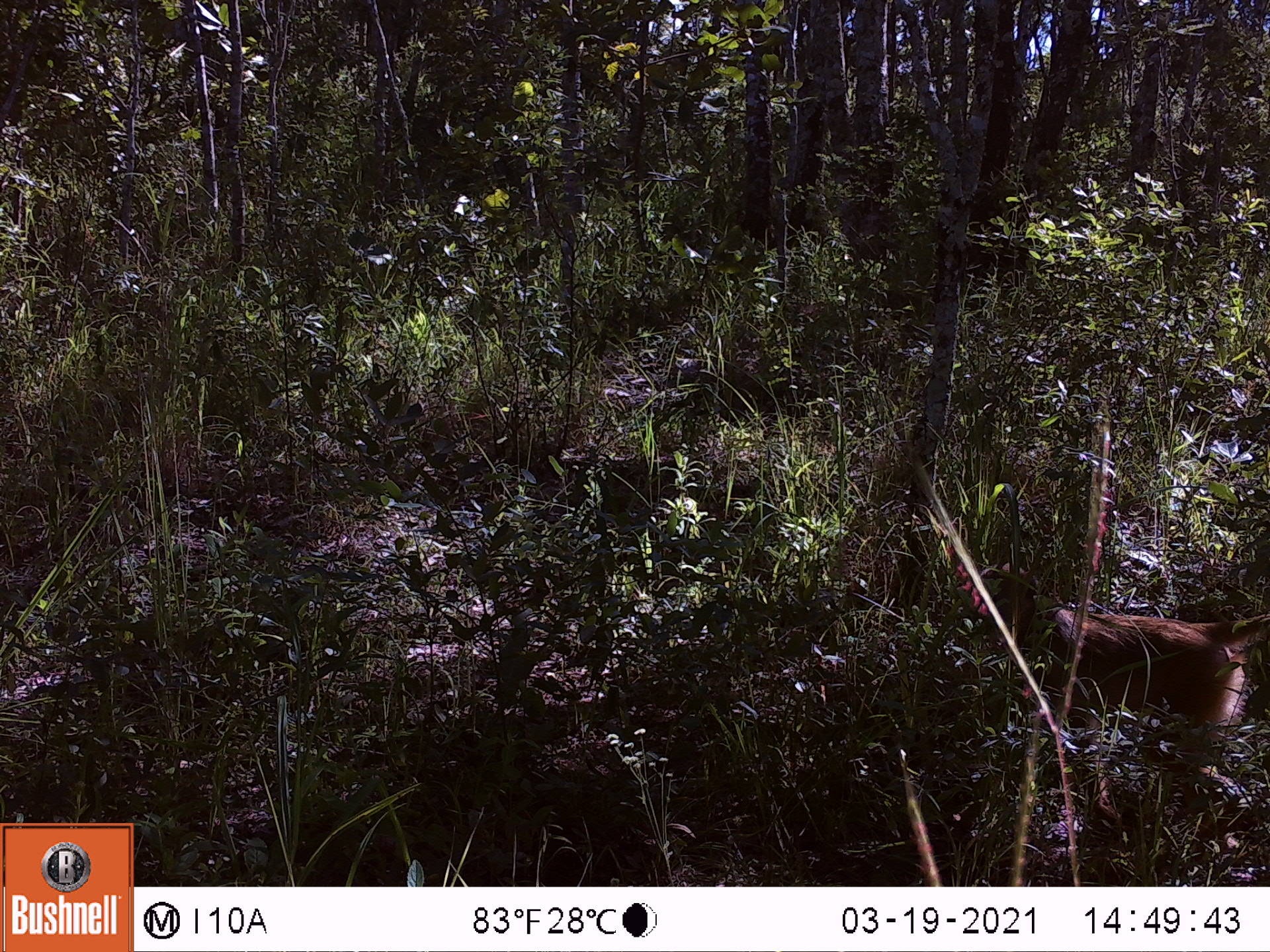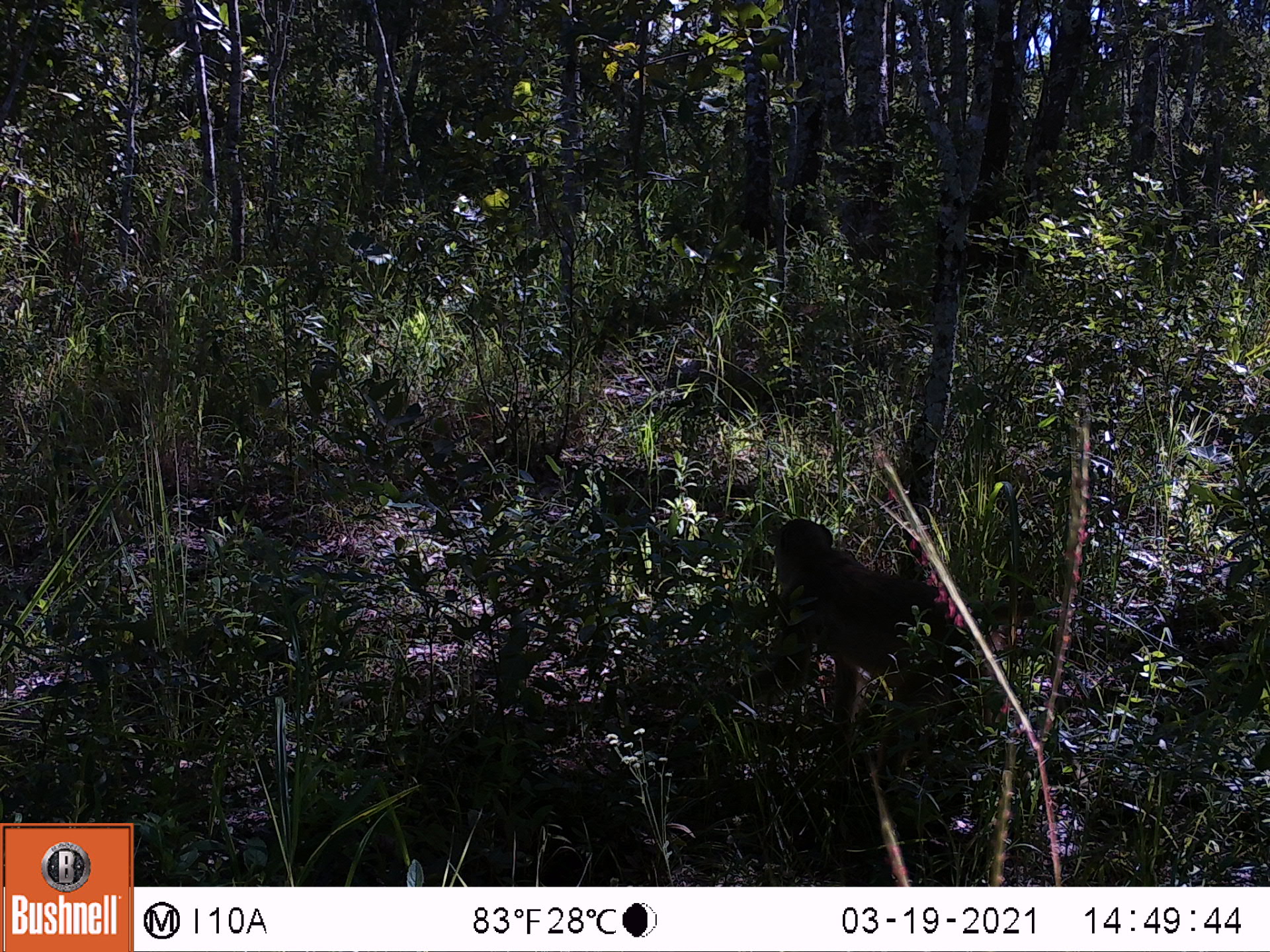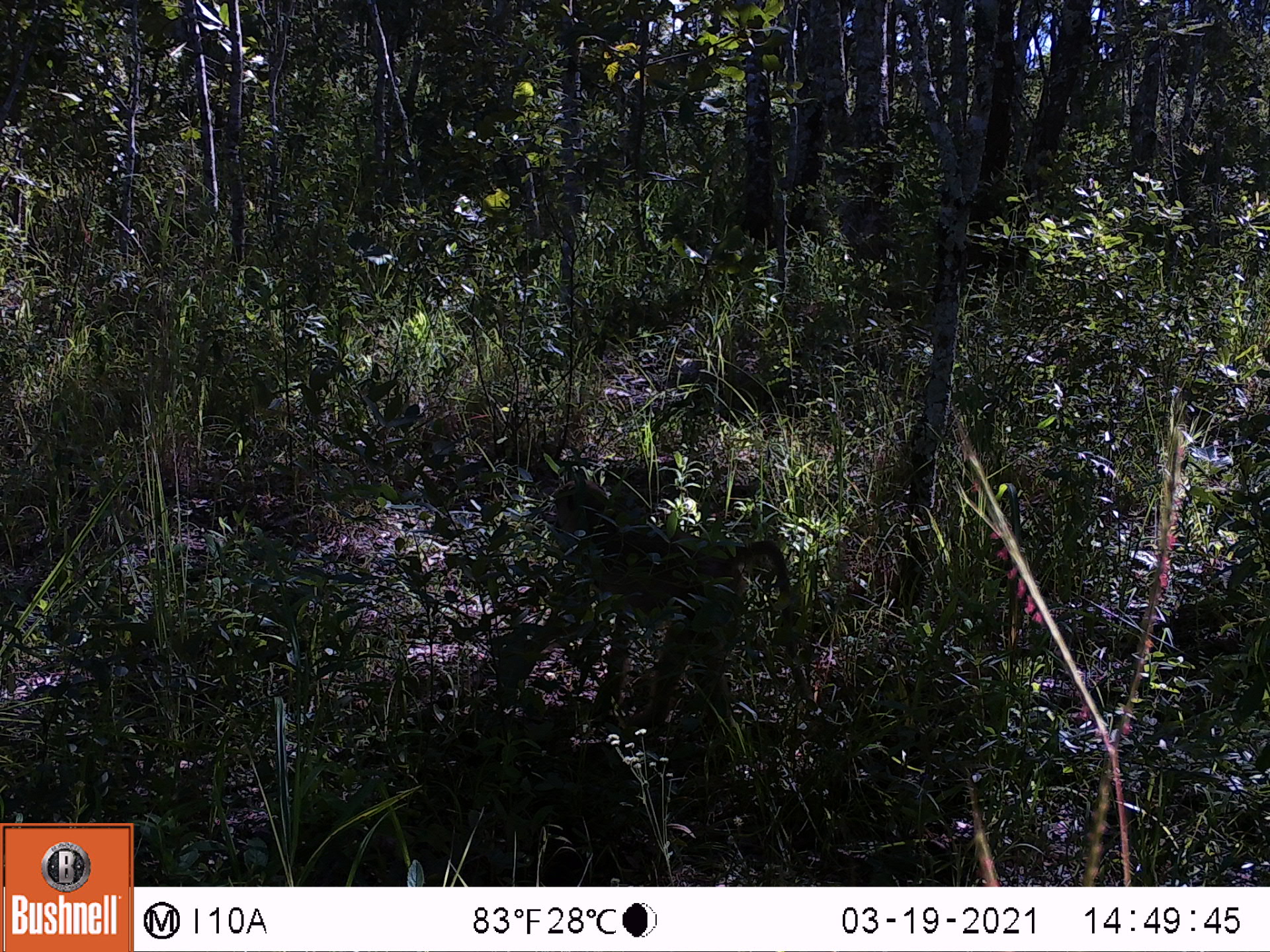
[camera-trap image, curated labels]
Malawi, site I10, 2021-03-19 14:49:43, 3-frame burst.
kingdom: Animalia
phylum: Chordata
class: Mammalia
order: Primates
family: Cercopithecidae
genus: Papio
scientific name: Papio cynocephalus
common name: yellow baboon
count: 1